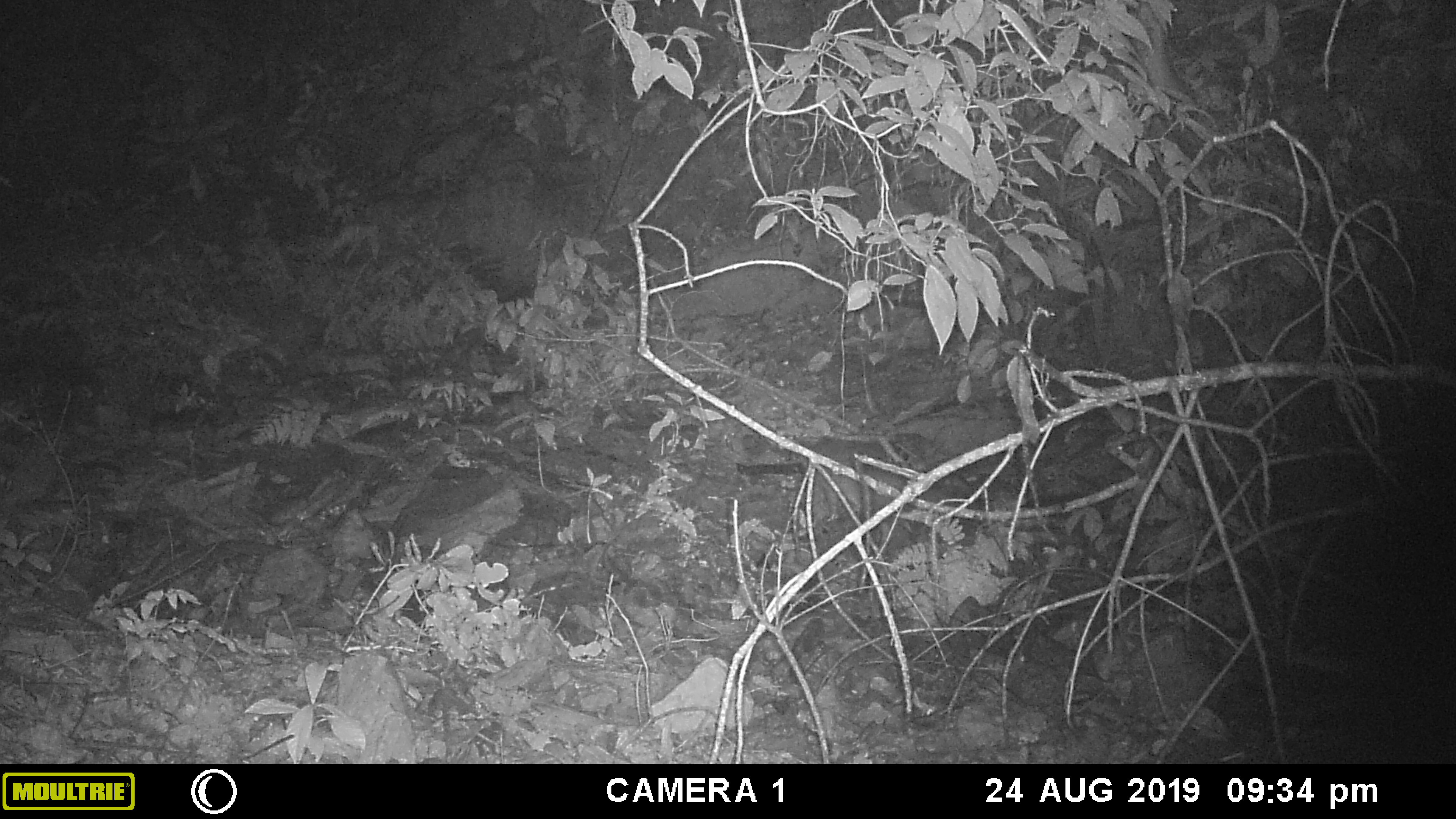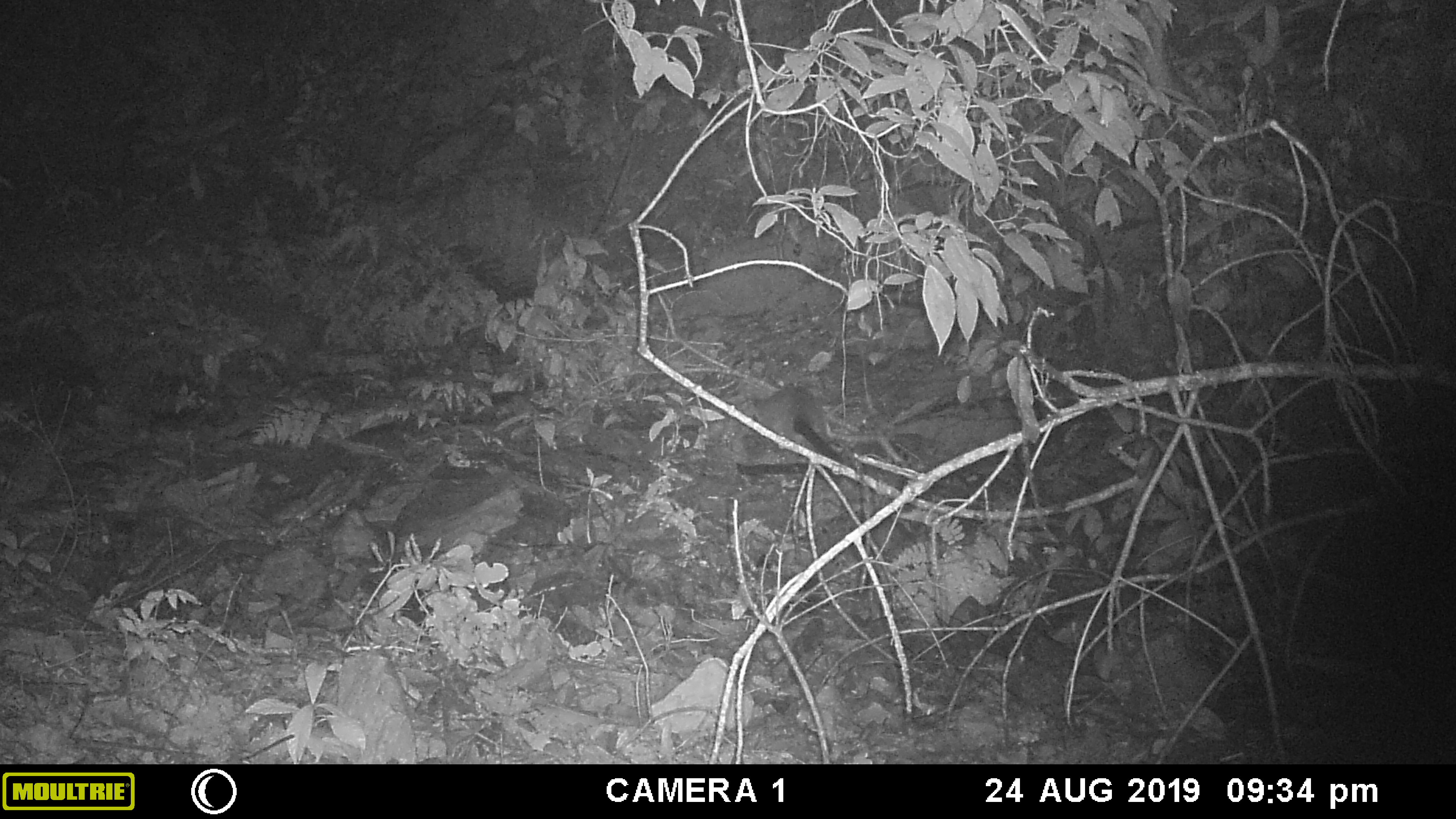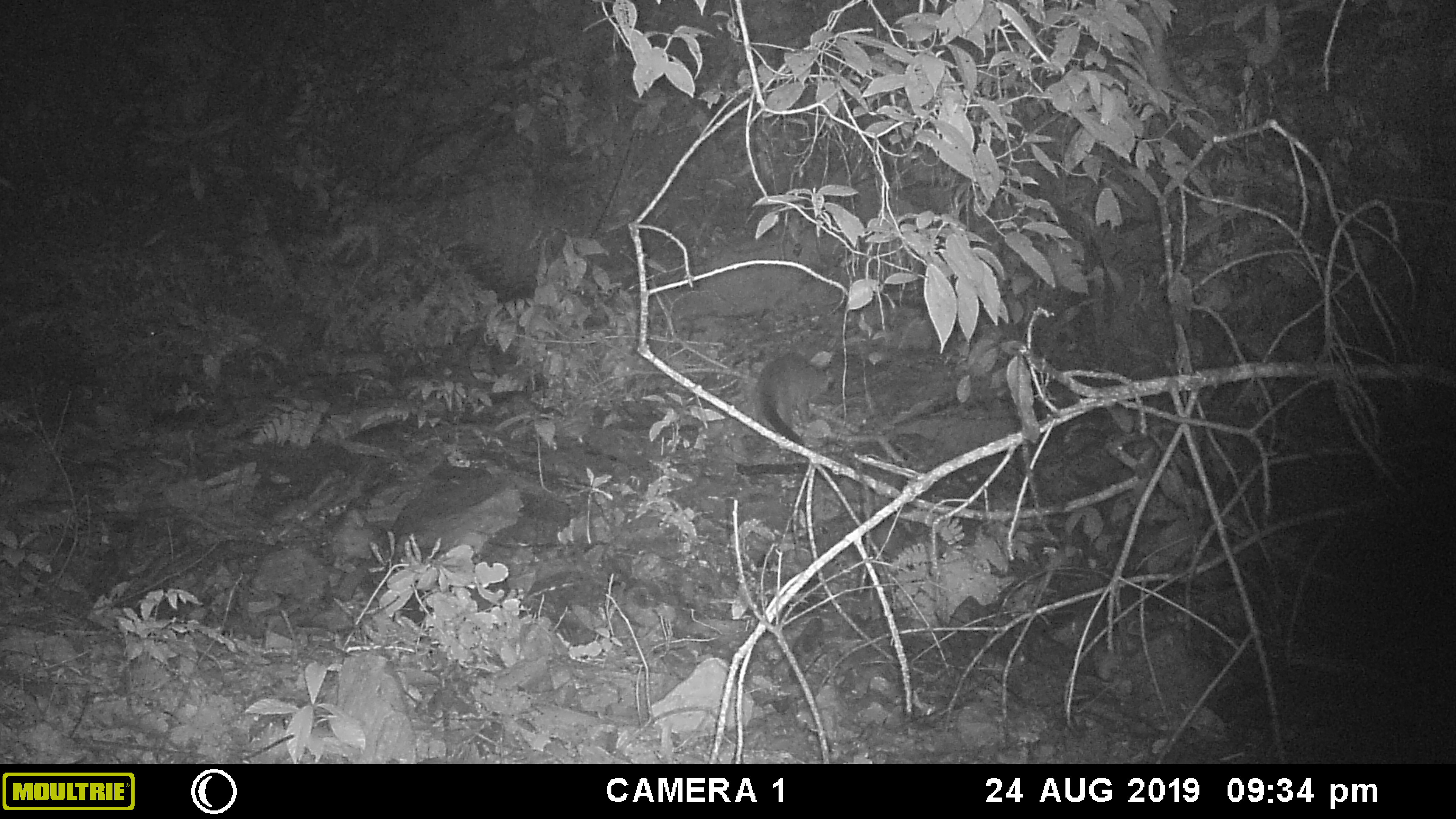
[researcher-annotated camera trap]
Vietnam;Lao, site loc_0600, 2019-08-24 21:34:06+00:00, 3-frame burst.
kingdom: Animalia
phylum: Chordata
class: Mammalia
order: Carnivora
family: Viverridae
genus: Paguma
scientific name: Paguma larvata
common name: masked palm civet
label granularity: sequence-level